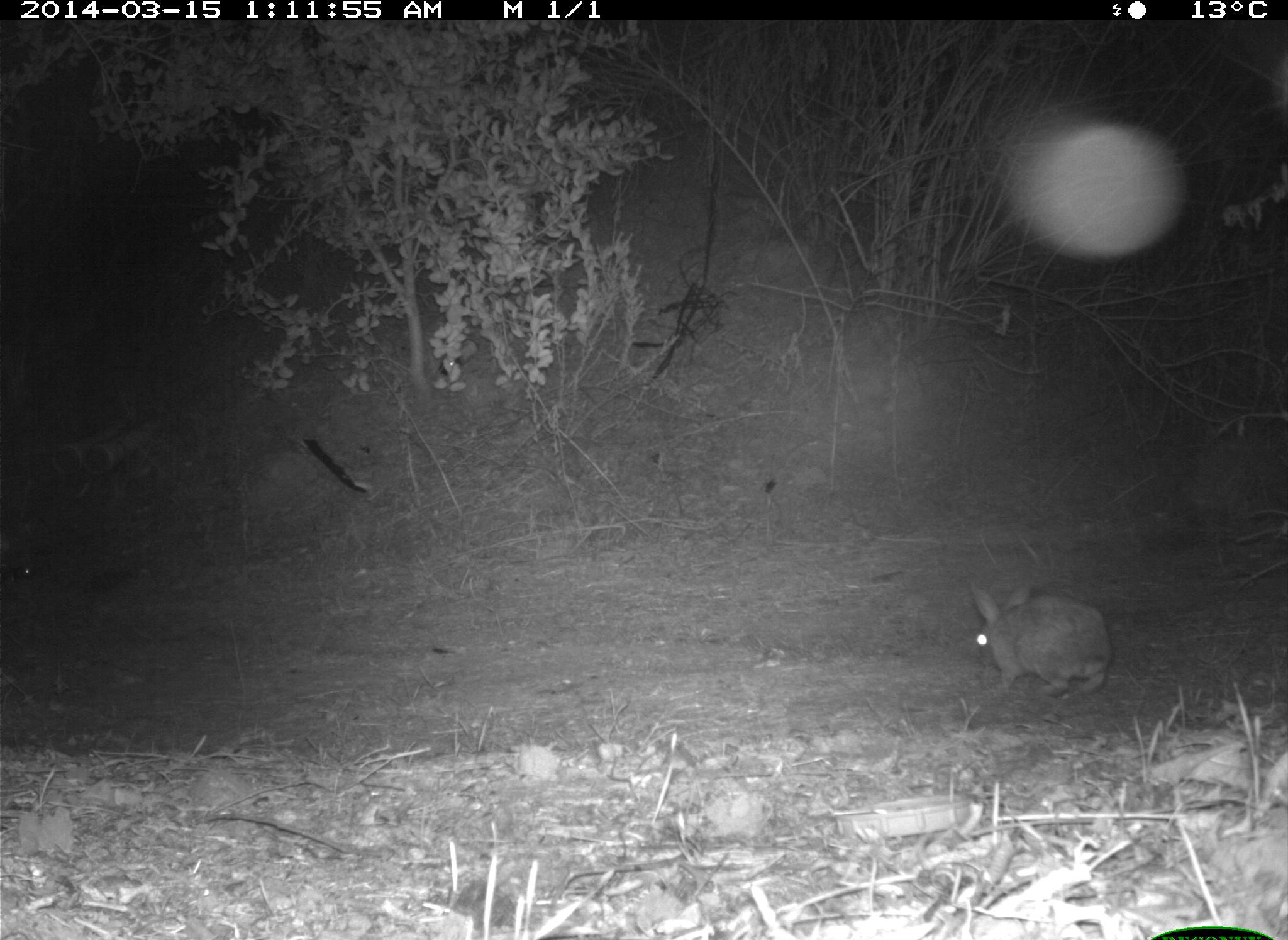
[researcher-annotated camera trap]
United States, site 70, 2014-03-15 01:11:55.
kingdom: Animalia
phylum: Chordata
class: Mammalia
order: Lagomorpha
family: Leporidae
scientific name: Leporidae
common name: rabbits and hares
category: rabbit